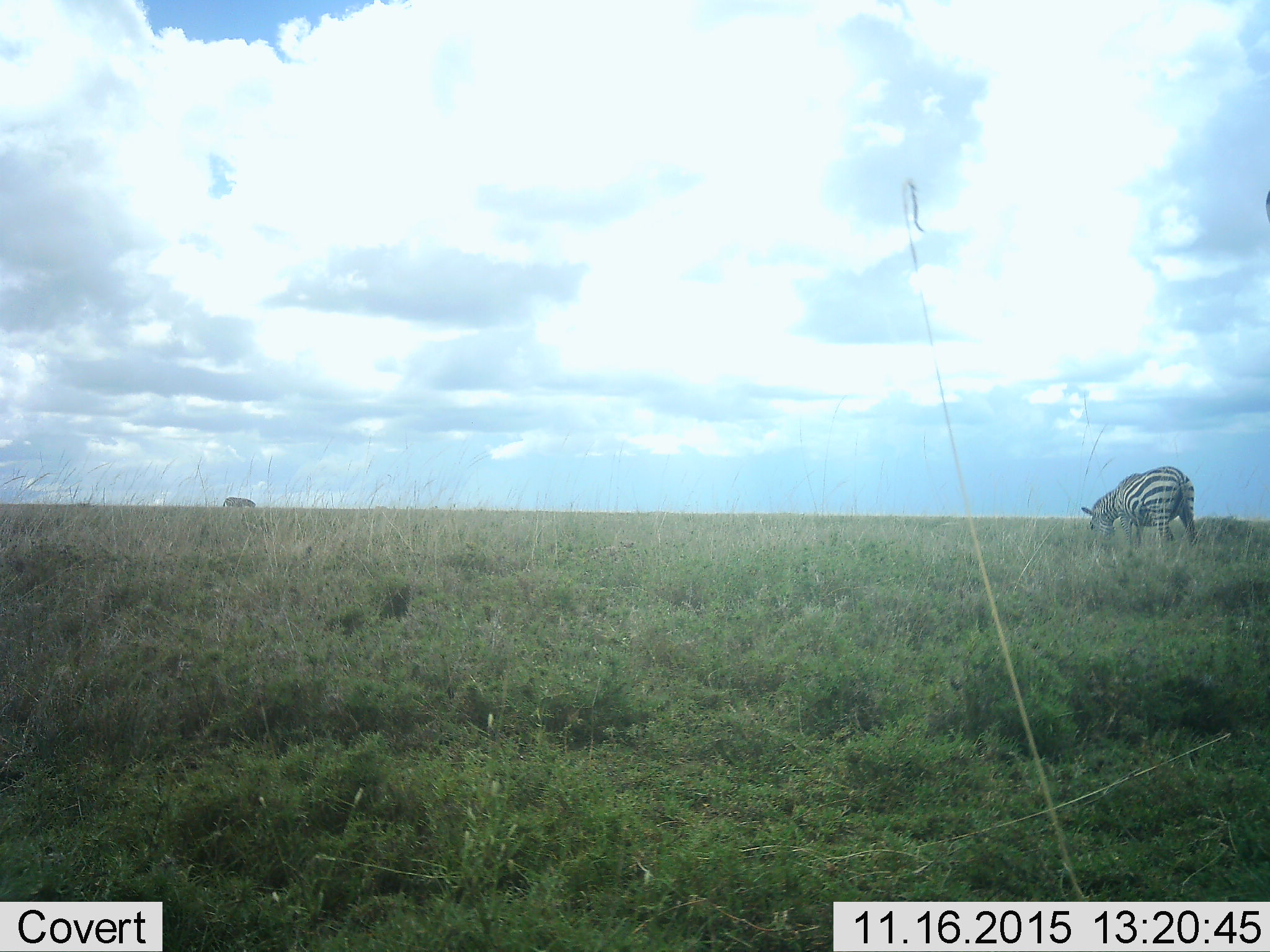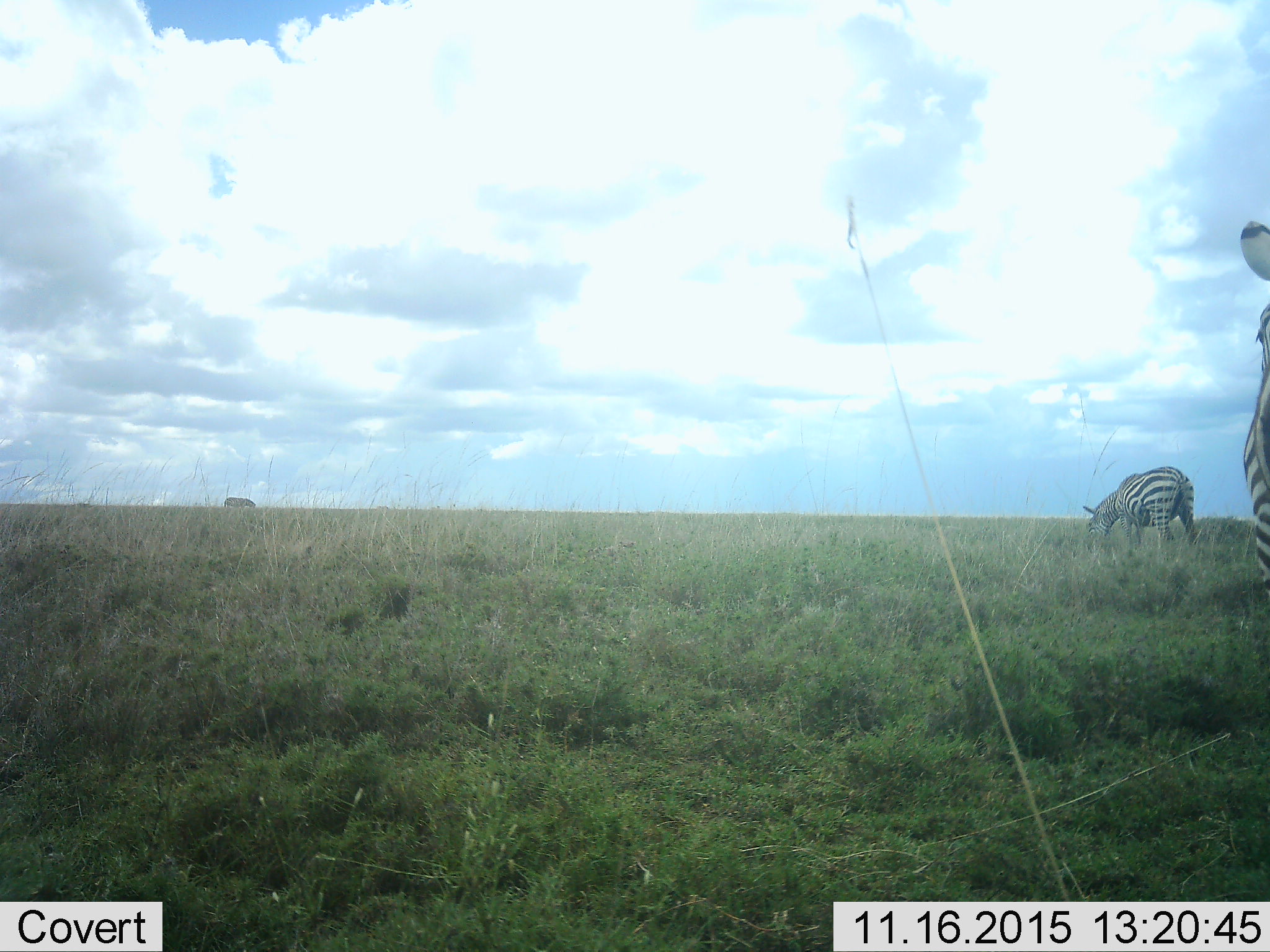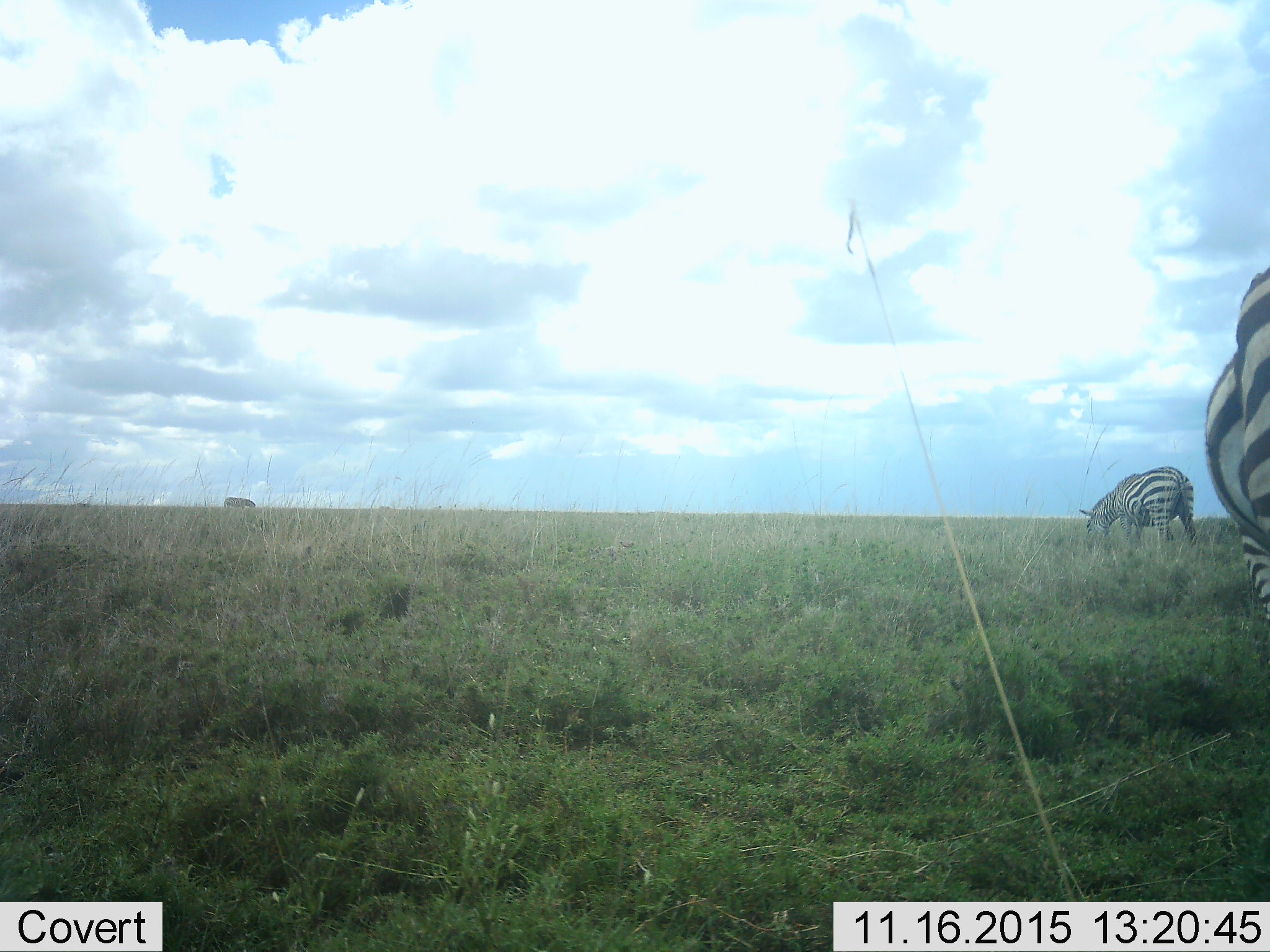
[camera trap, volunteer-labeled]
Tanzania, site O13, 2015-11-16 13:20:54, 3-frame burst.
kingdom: Animalia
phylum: Chordata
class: Mammalia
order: Perissodactyla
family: Equidae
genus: Equus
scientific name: Equus quagga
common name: plains zebra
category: zebra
Zebra (plains zebra) (Equus quagga), count 3. Behavior (volunteer vote fractions): standing 30%, resting 10%, moving 60%, interacting 10%. Young present (vote fraction): 10%. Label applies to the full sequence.